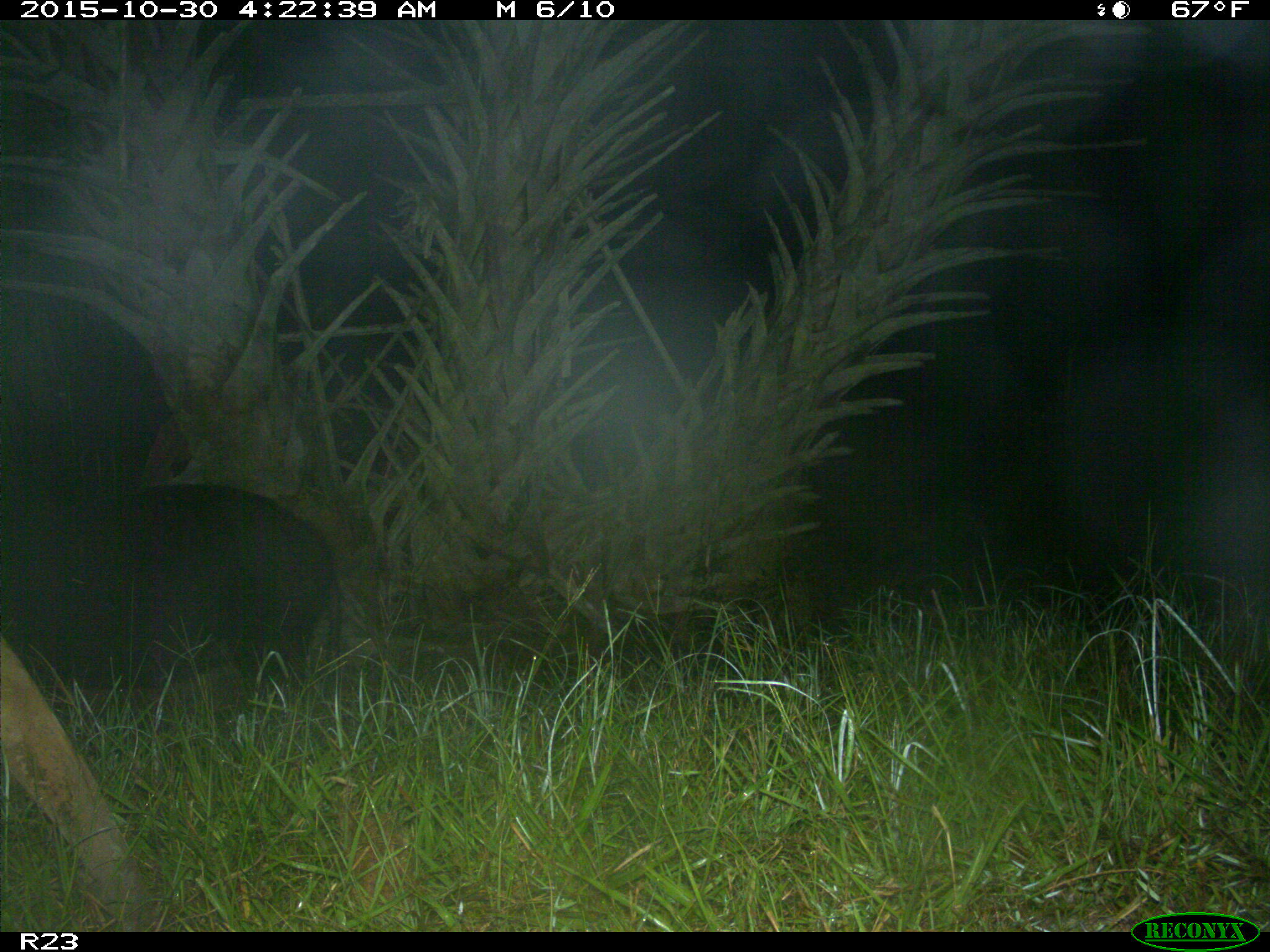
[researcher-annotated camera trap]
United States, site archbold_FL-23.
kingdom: Animalia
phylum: Chordata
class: Mammalia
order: Artiodactyla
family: Suidae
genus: Sus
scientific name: Sus scrofa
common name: wild boar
Sus scrofa (wild boar).